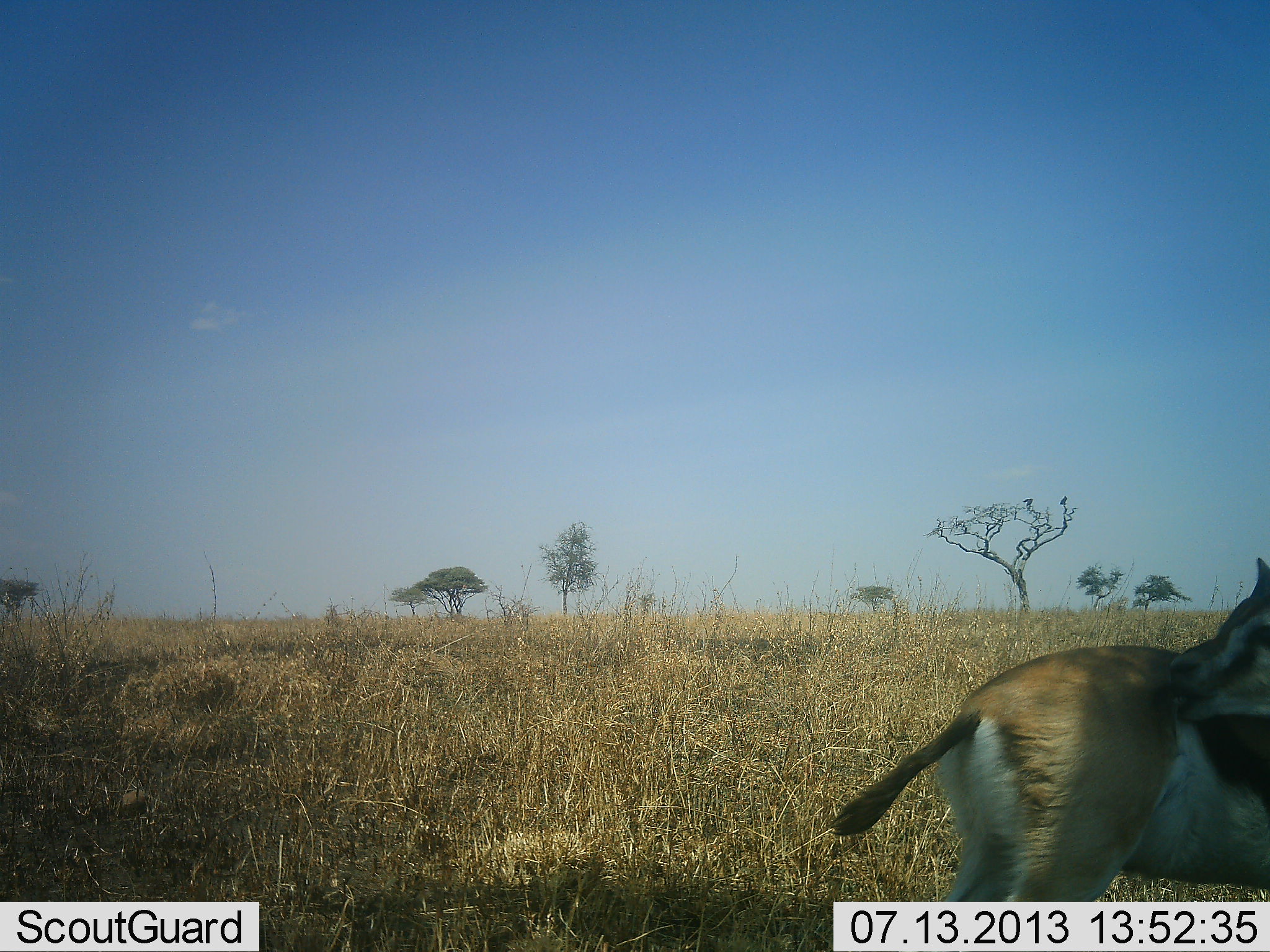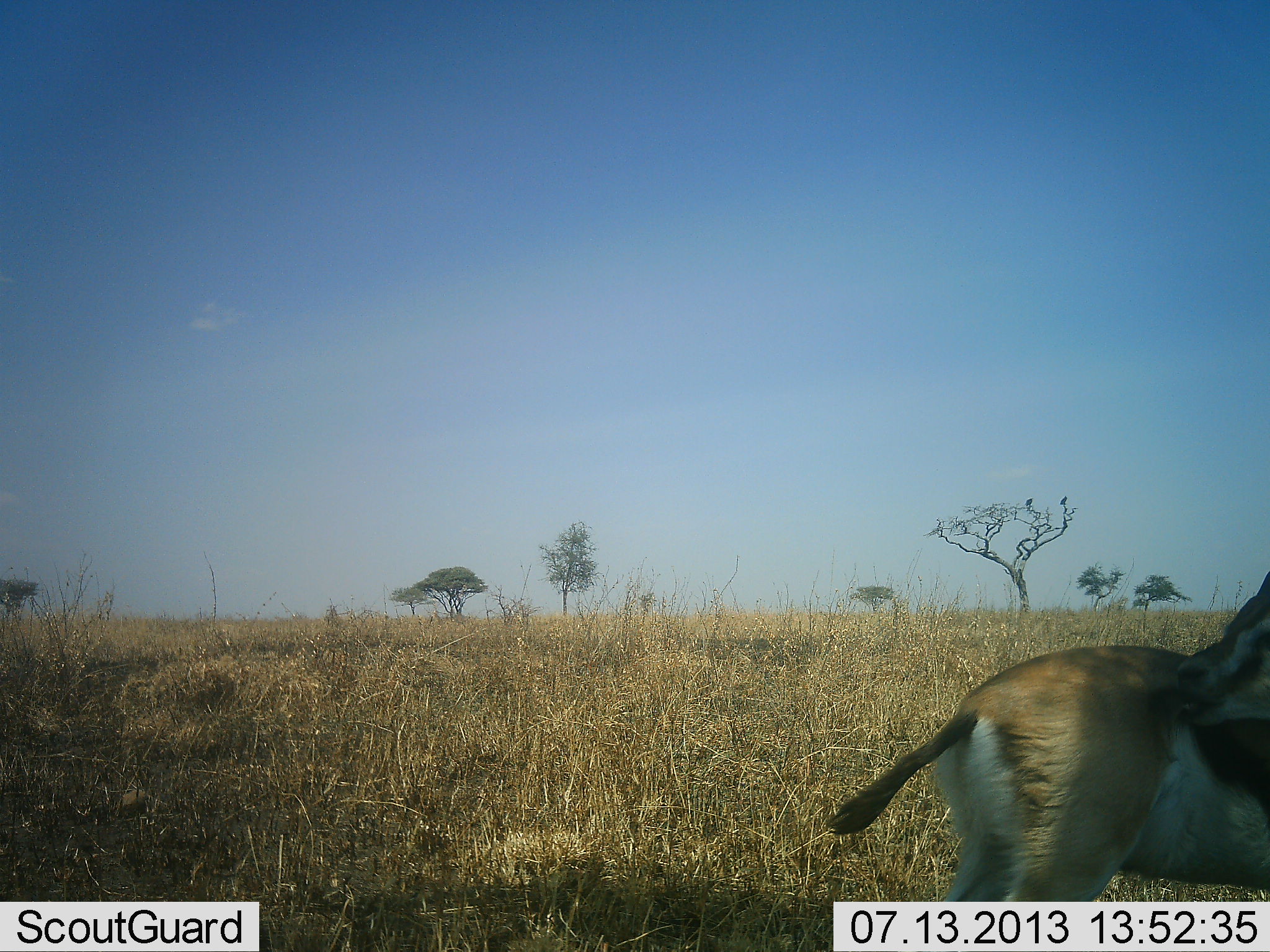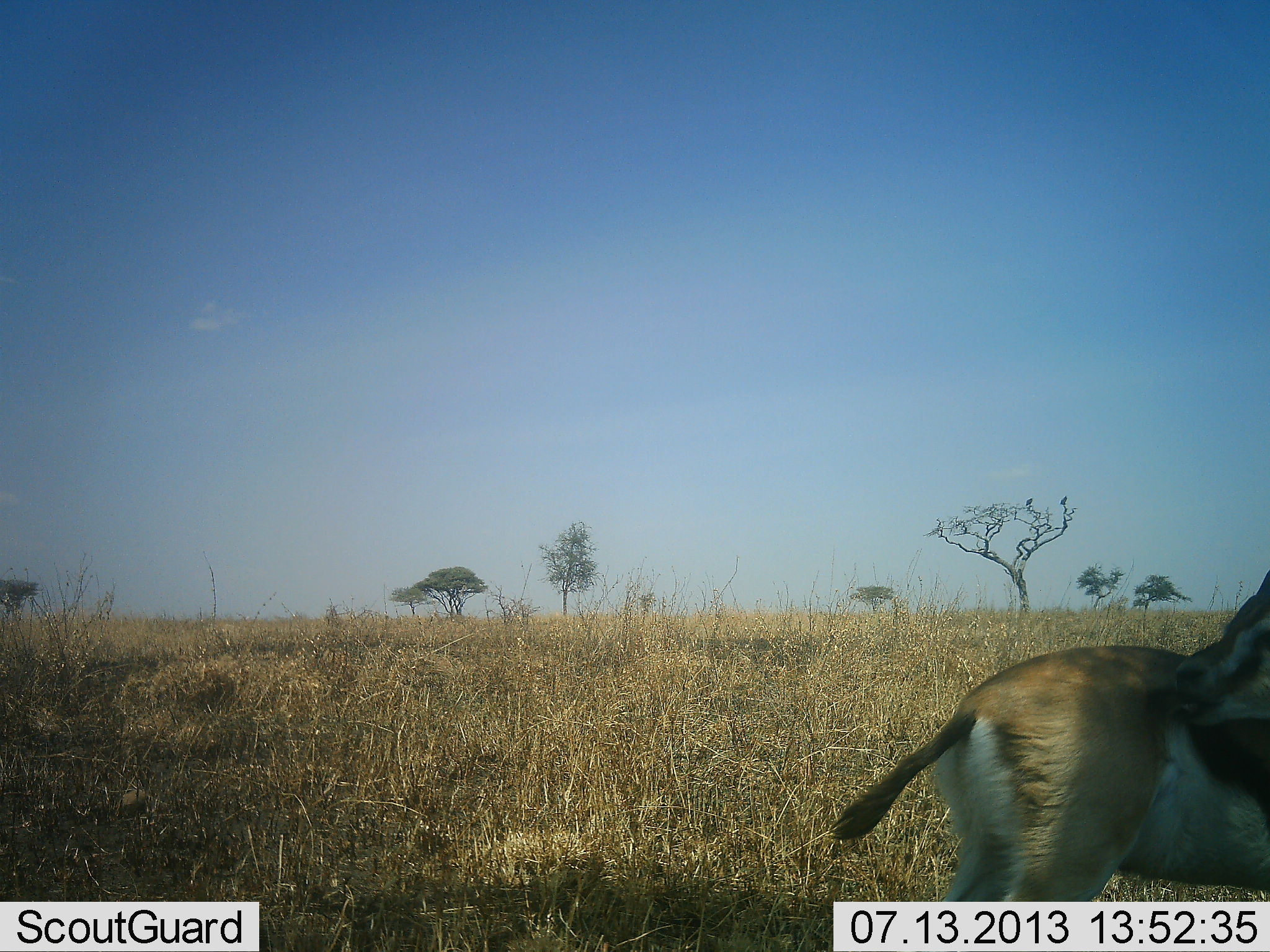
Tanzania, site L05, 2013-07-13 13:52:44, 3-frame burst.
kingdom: Animalia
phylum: Chordata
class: Mammalia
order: Artiodactyla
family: Bovidae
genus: Eudorcas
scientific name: Eudorcas thomsonii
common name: thomson's gazelle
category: gazellethomsons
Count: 1.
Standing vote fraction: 100%.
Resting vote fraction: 5%.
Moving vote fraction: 0%.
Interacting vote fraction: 5%.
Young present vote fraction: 0%.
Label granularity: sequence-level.